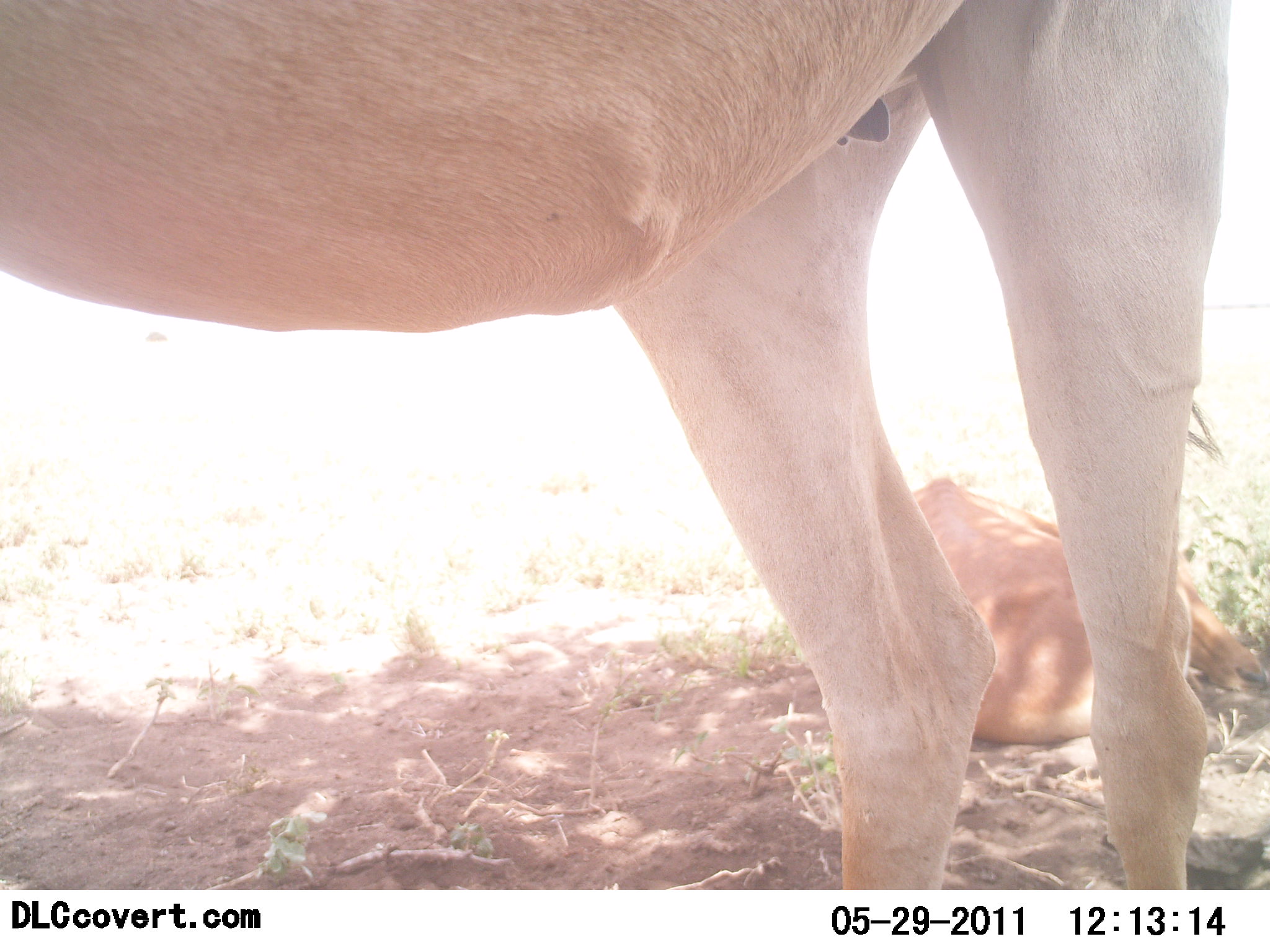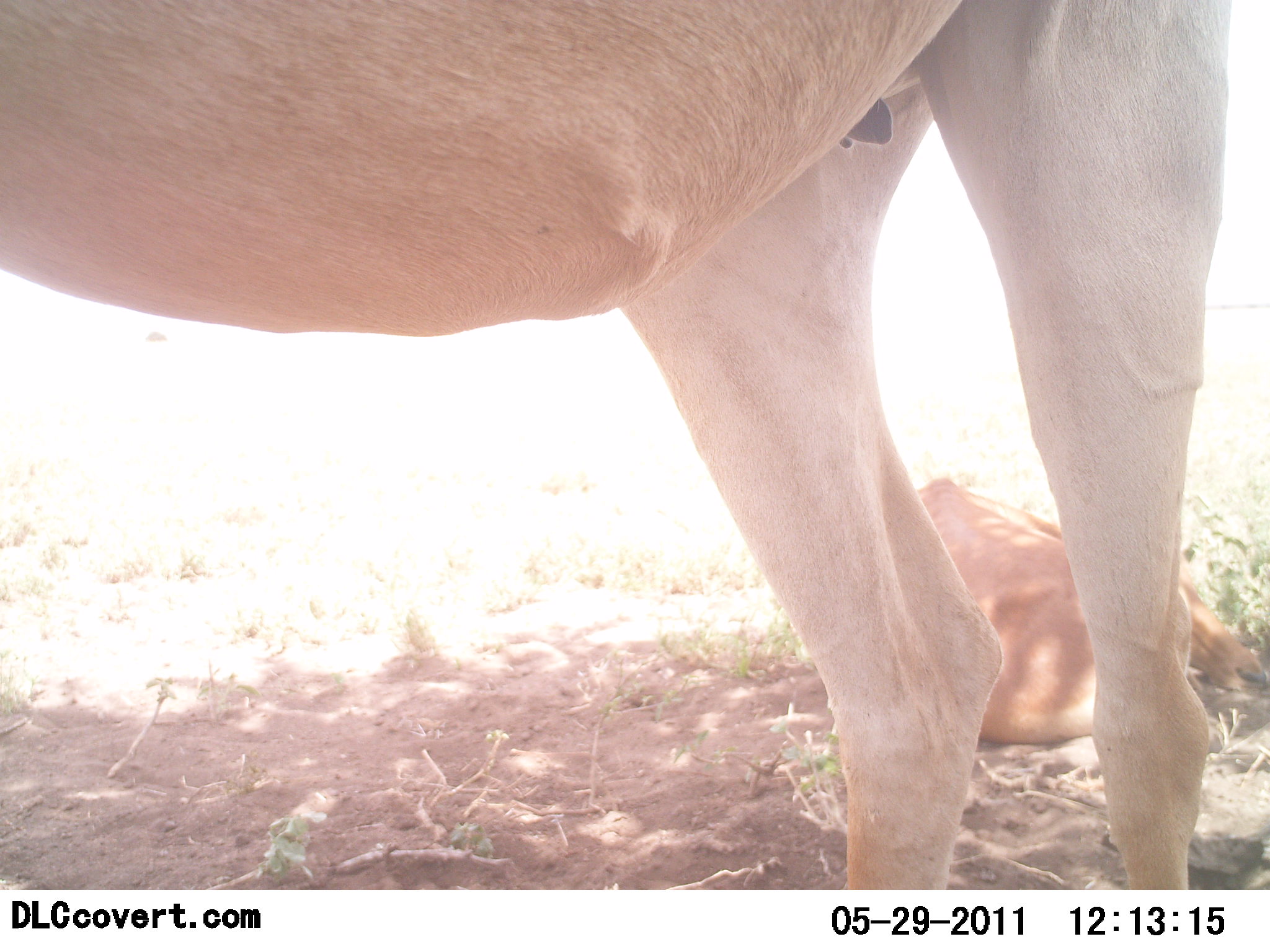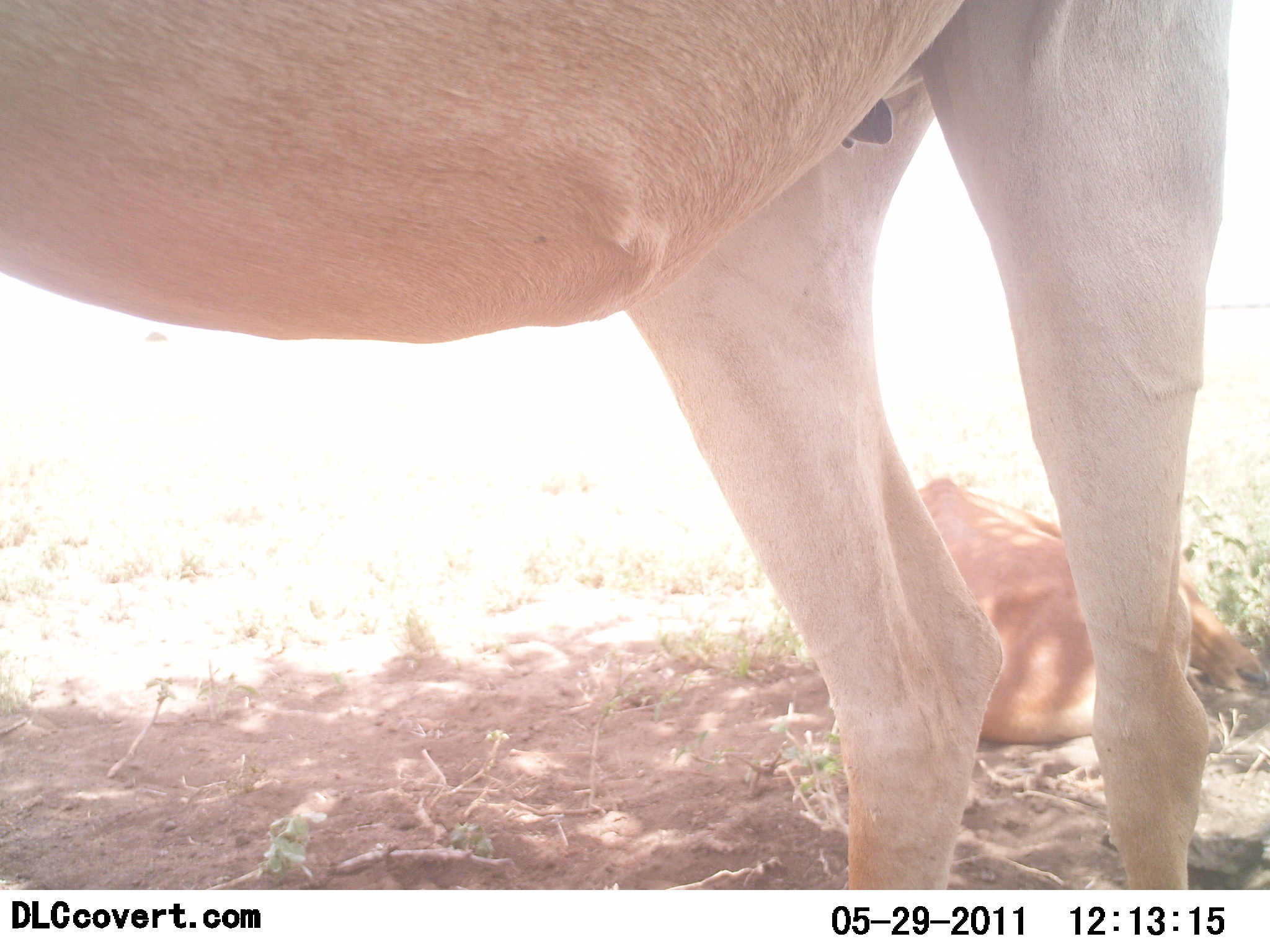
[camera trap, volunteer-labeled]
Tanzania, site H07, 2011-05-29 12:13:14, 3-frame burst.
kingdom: Animalia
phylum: Chordata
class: Mammalia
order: Artiodactyla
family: Bovidae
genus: Alcelaphus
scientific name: Alcelaphus buselaphus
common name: hartebeest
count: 2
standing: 100%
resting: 100%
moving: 0%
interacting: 0%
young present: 36%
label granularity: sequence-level